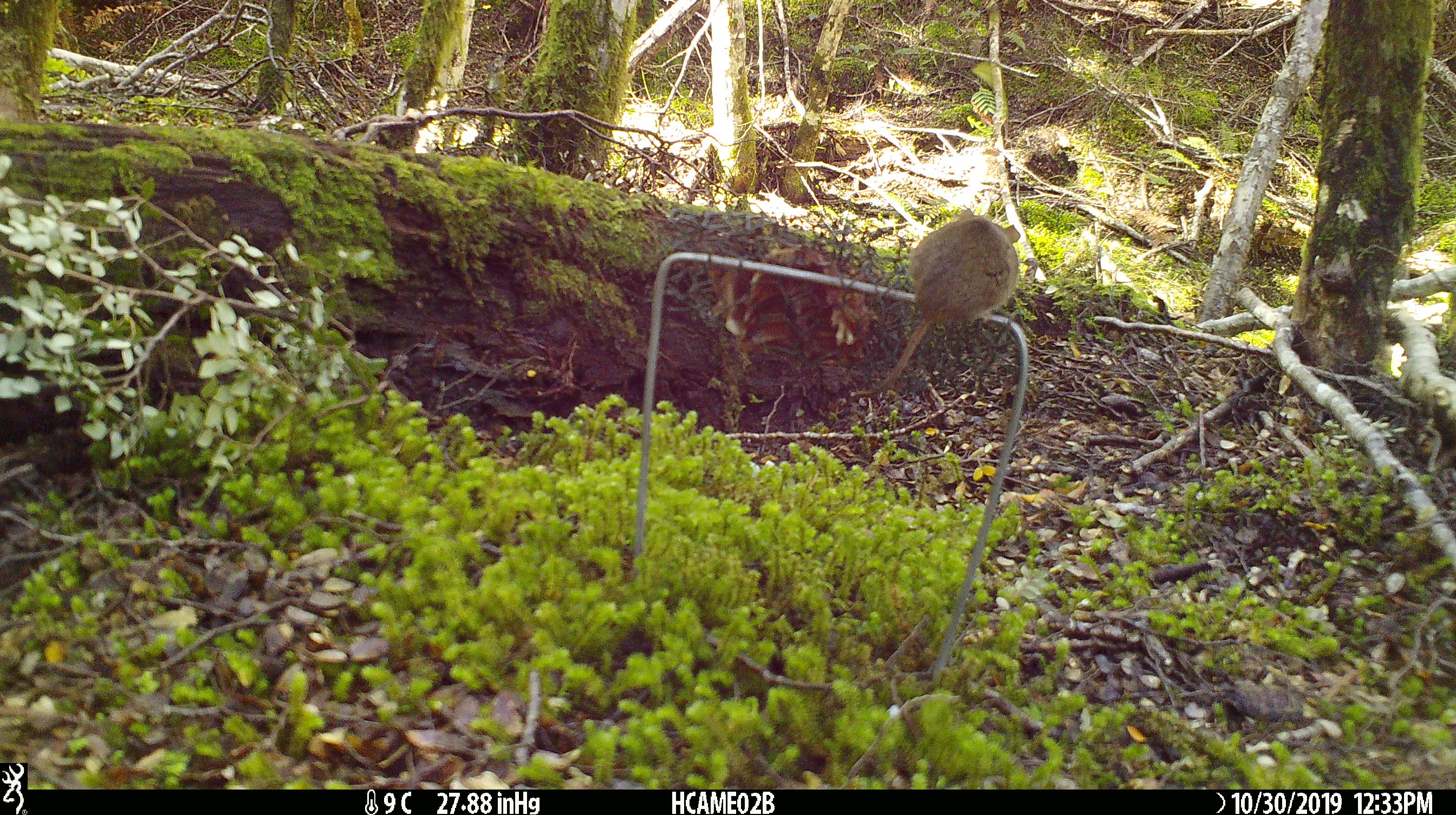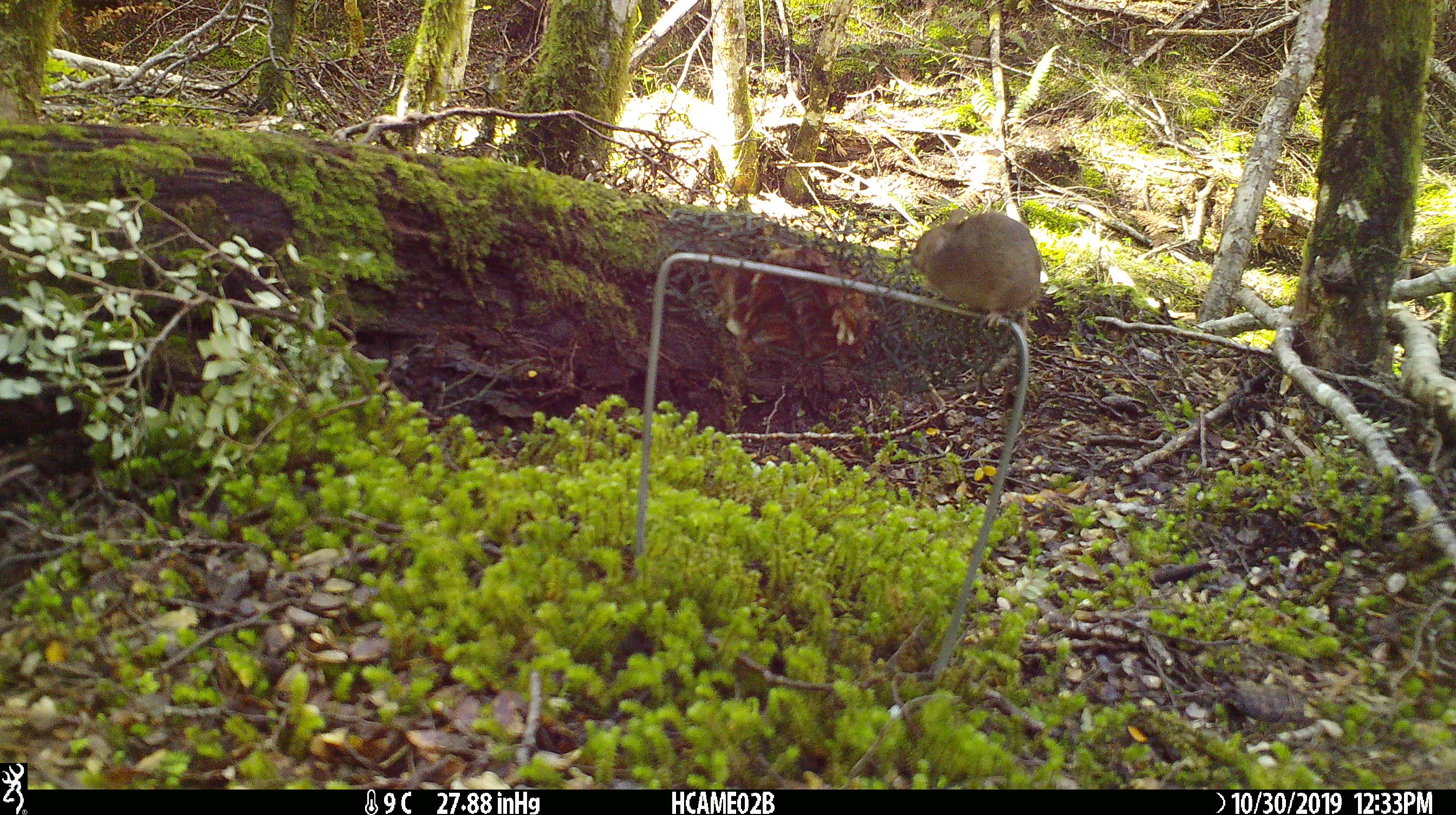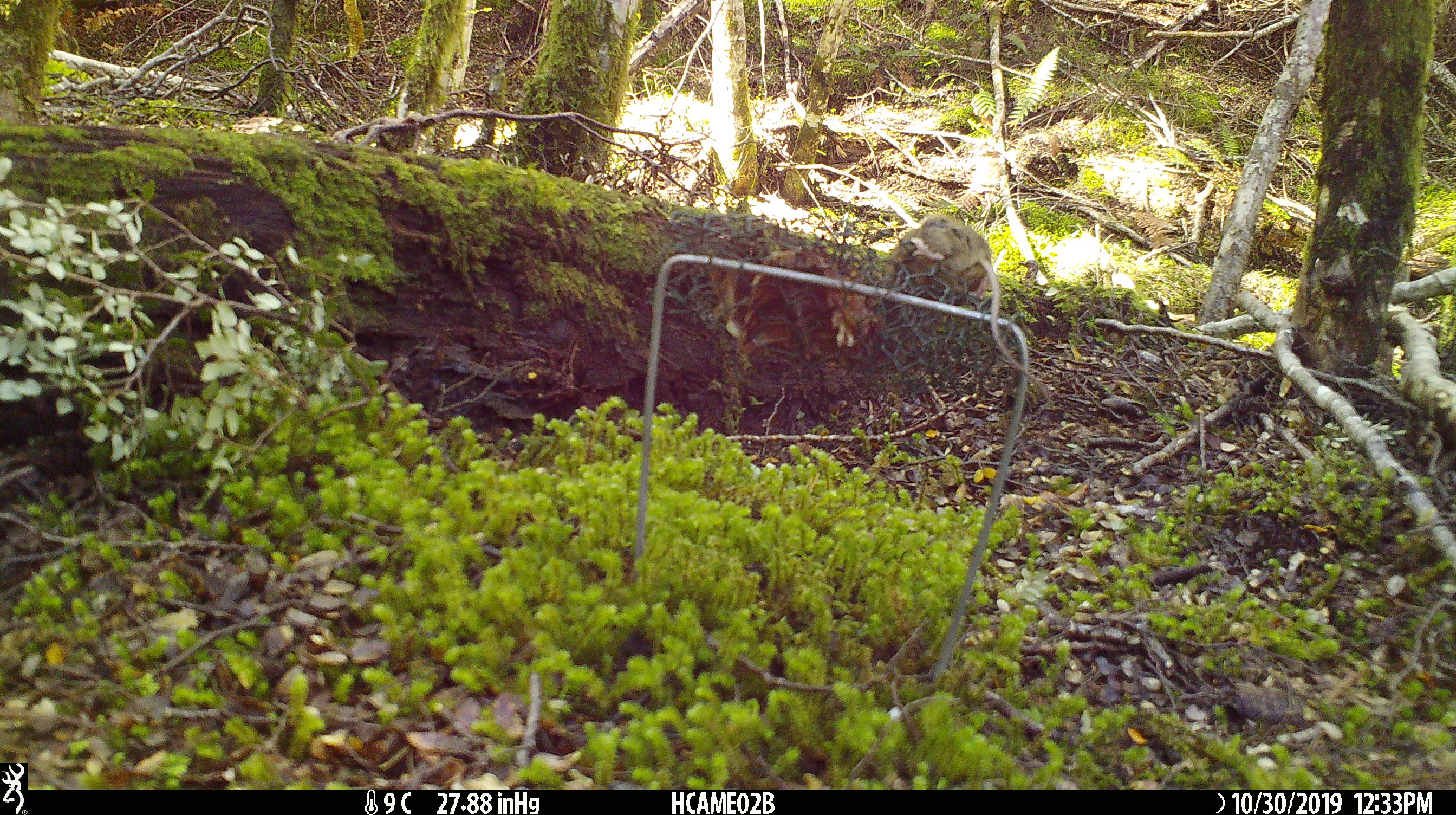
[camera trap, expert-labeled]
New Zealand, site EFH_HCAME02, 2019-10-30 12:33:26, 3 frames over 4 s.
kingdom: Animalia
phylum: Chordata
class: Mammalia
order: Rodentia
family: Muridae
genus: Mus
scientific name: Mus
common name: mouse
Mouse (Mus).